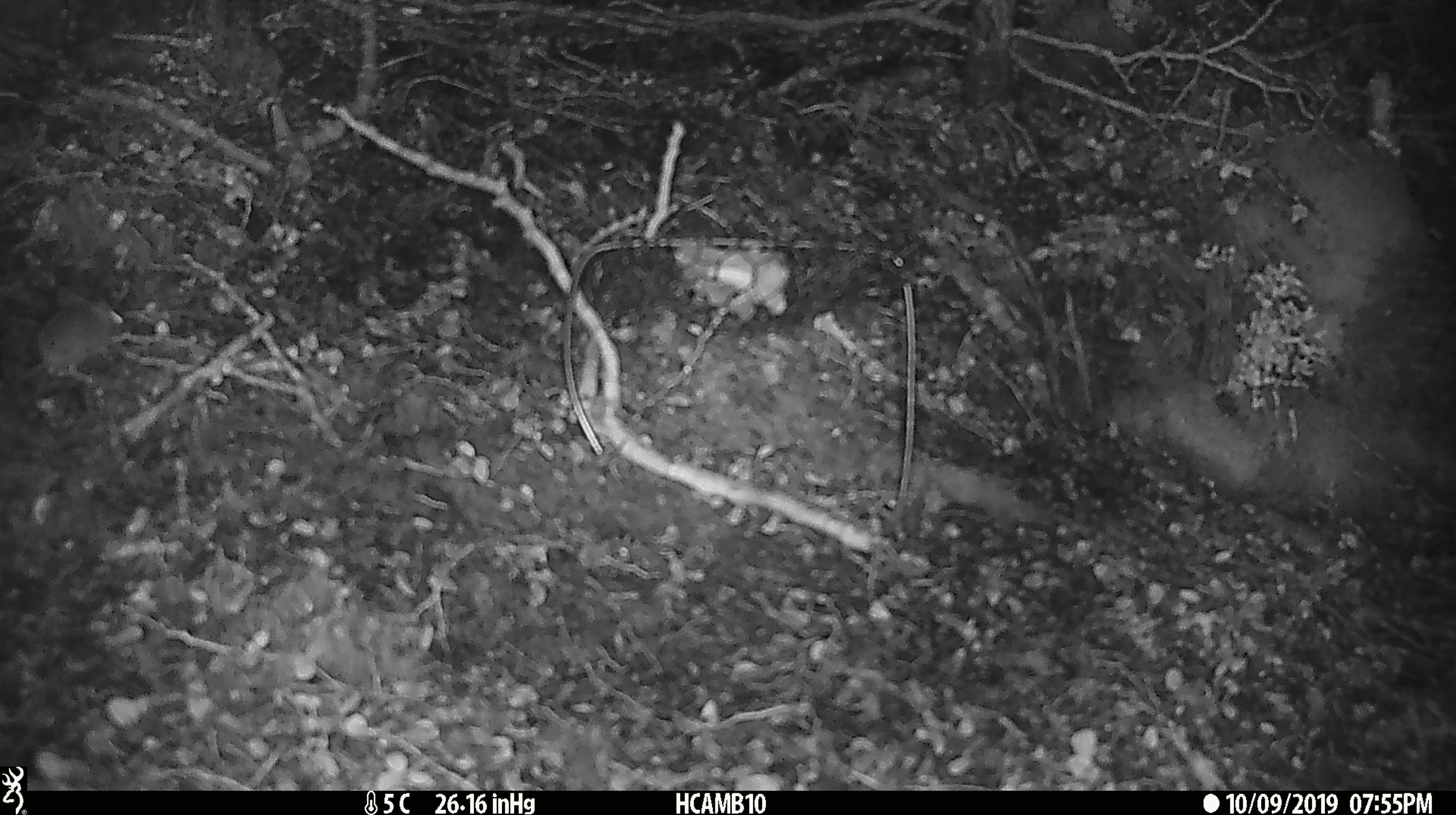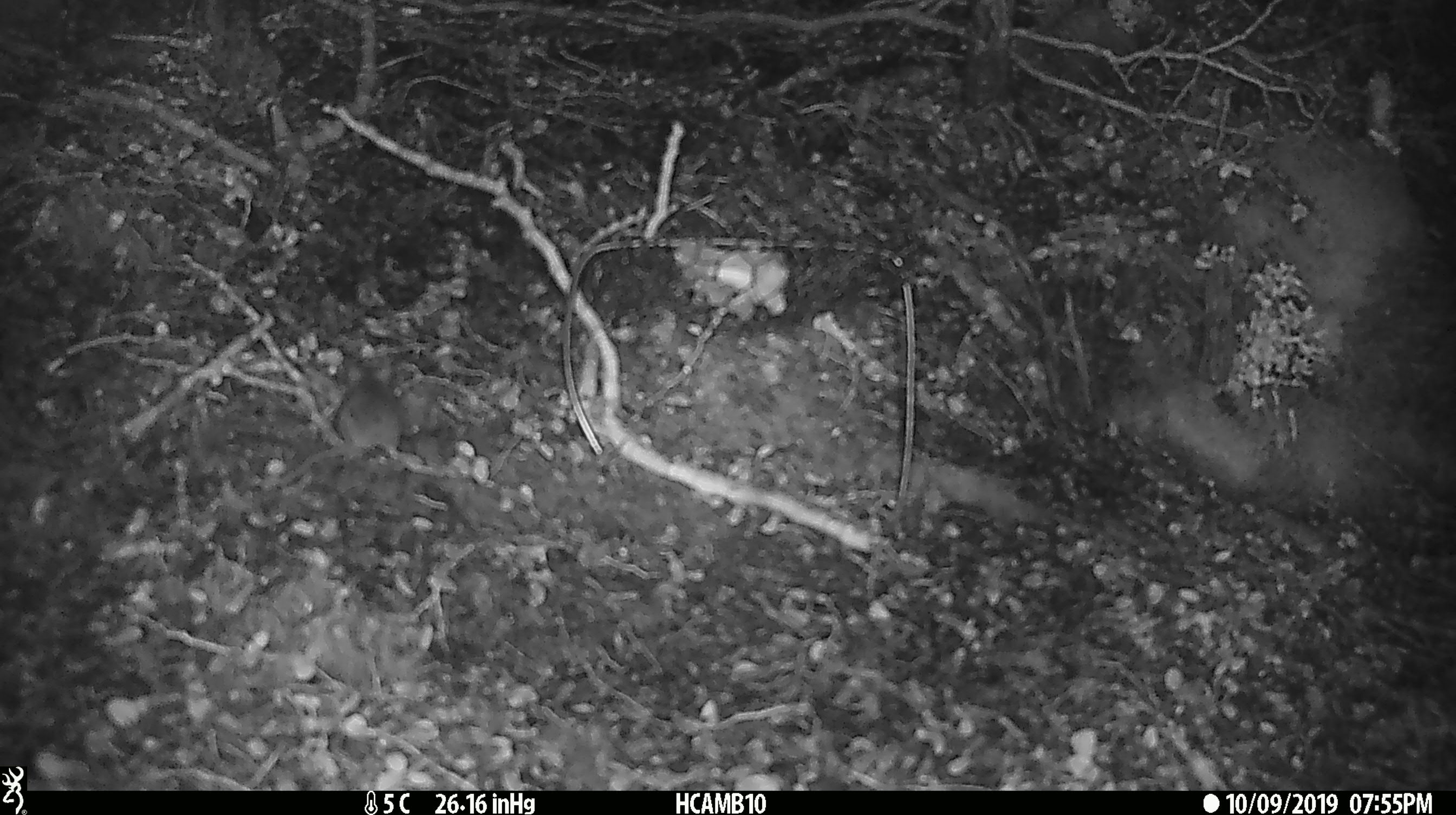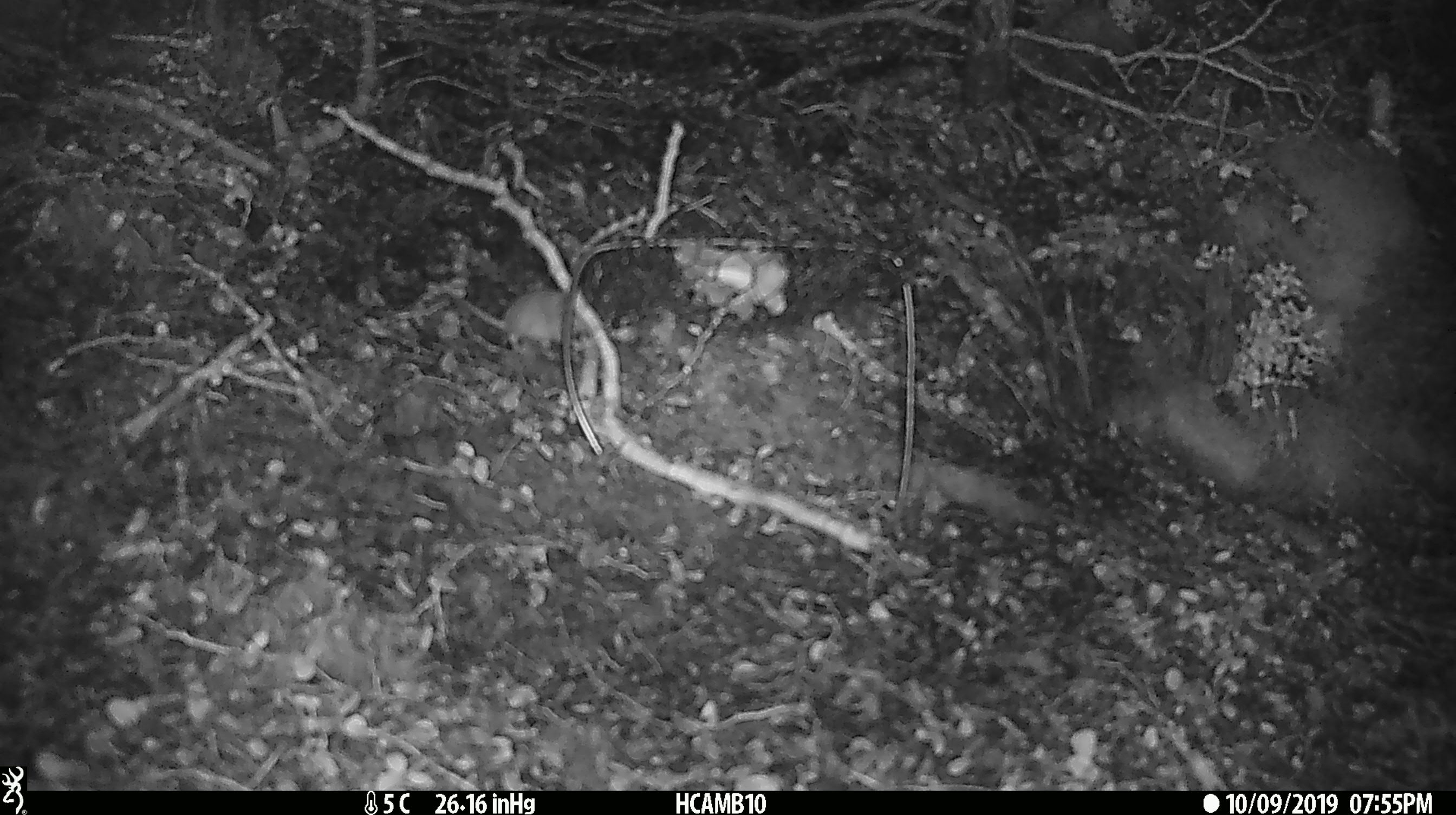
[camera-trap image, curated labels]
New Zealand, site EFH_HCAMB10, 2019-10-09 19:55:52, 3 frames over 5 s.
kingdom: Animalia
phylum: Chordata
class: Mammalia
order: Rodentia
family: Muridae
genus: Mus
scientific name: Mus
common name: mouse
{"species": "mouse (Mus)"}